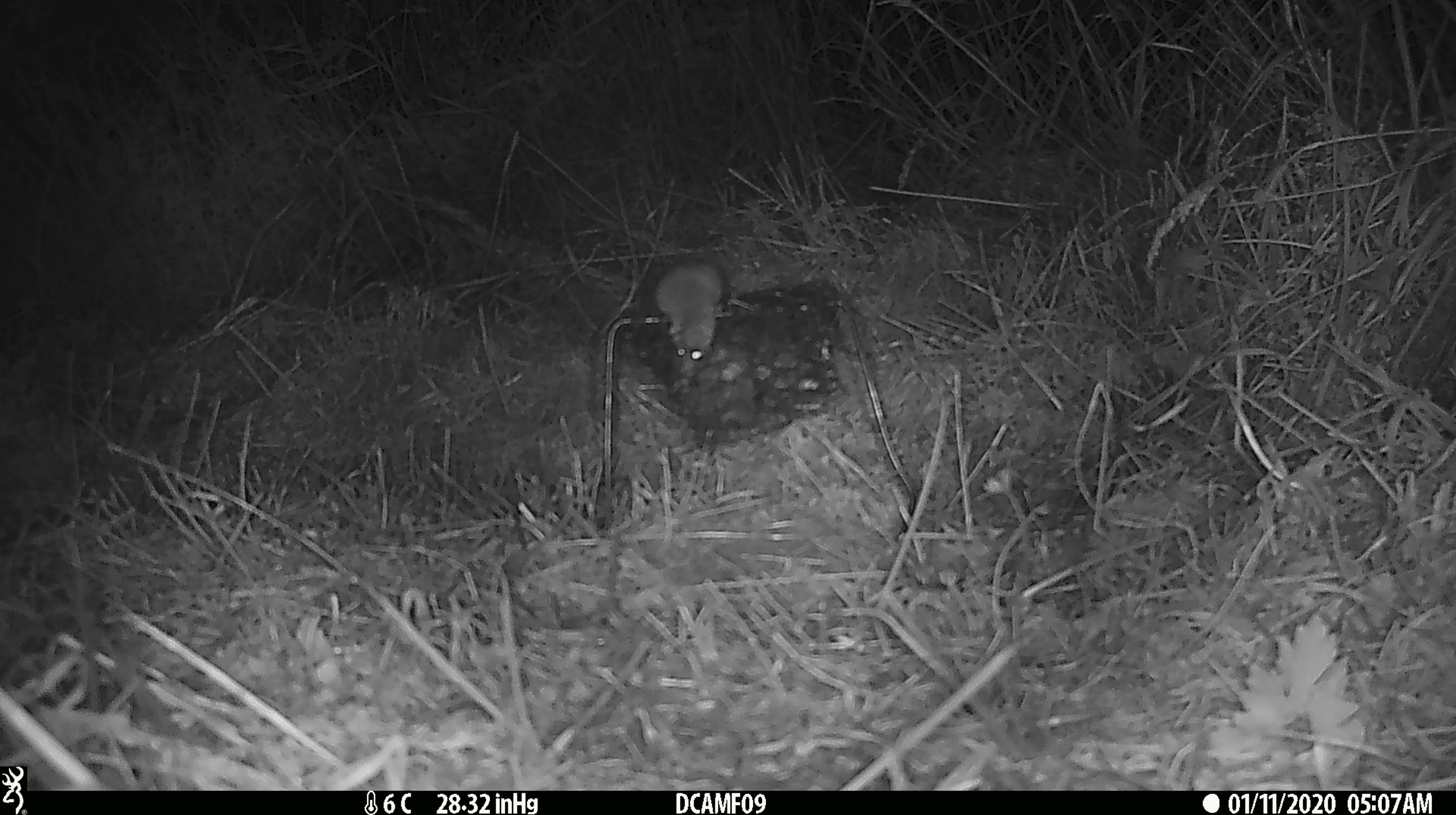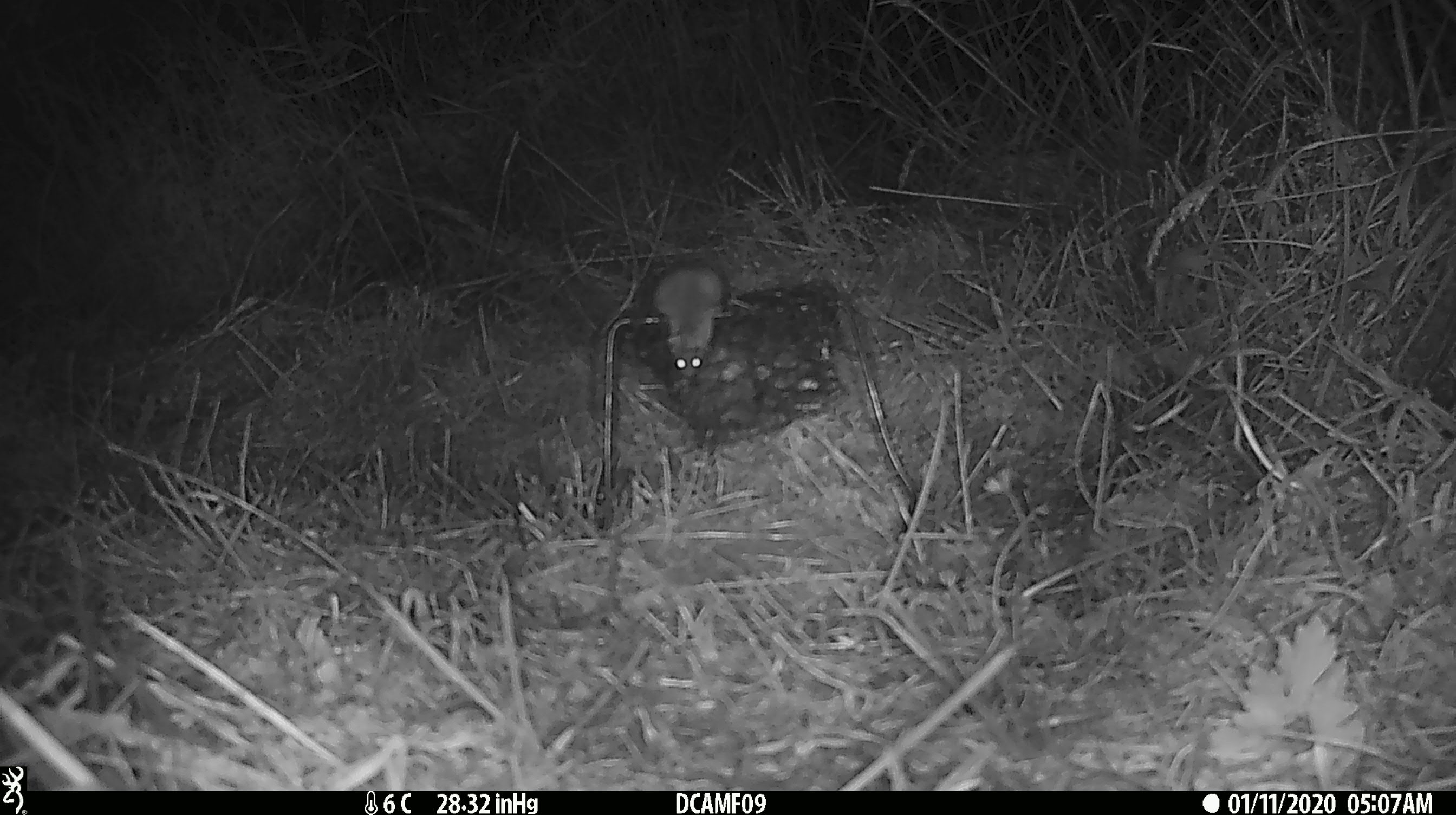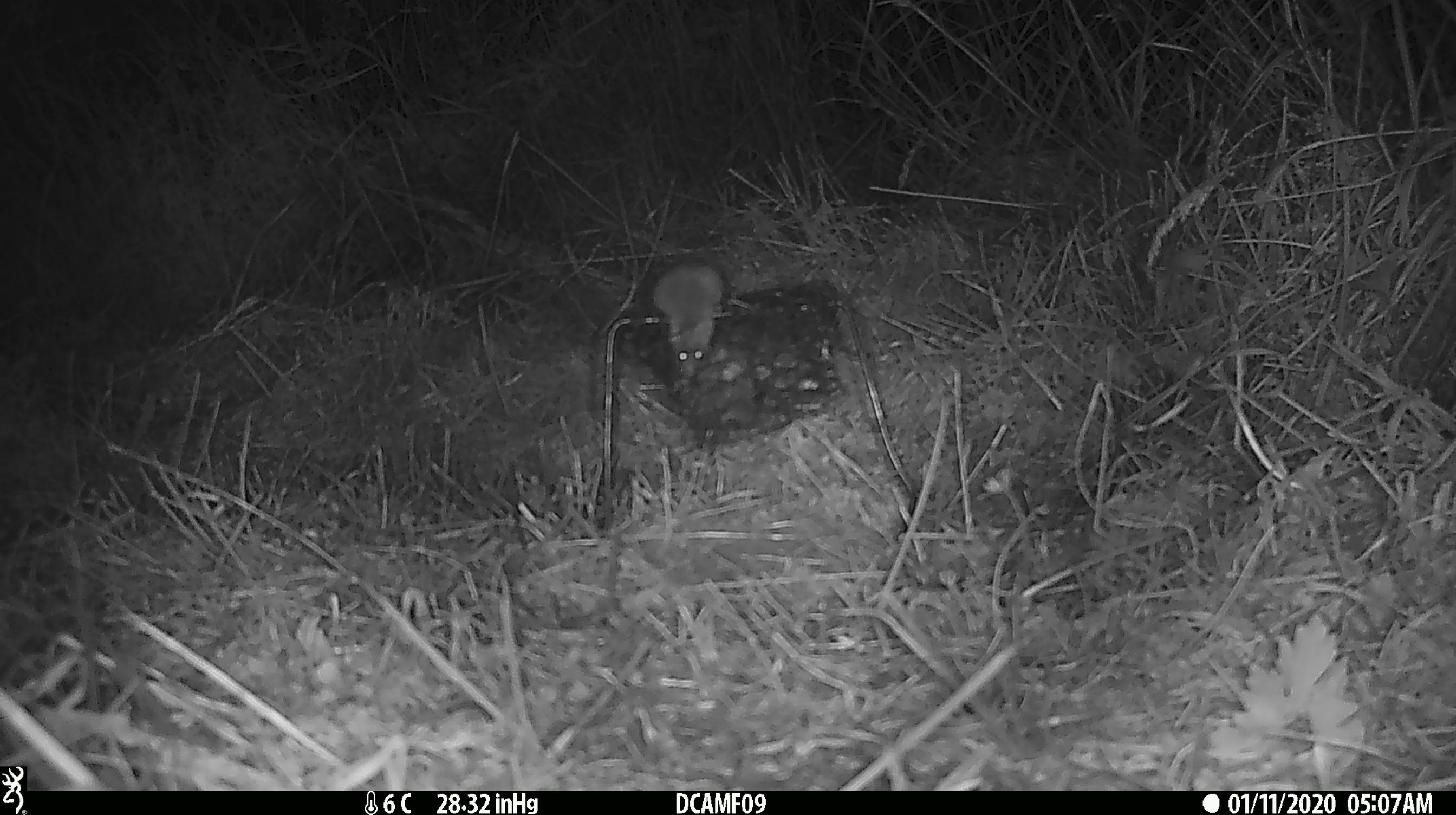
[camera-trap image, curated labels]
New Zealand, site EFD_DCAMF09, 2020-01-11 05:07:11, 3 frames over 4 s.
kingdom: Animalia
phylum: Chordata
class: Mammalia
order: Rodentia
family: Muridae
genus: Mus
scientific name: Mus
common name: mouse